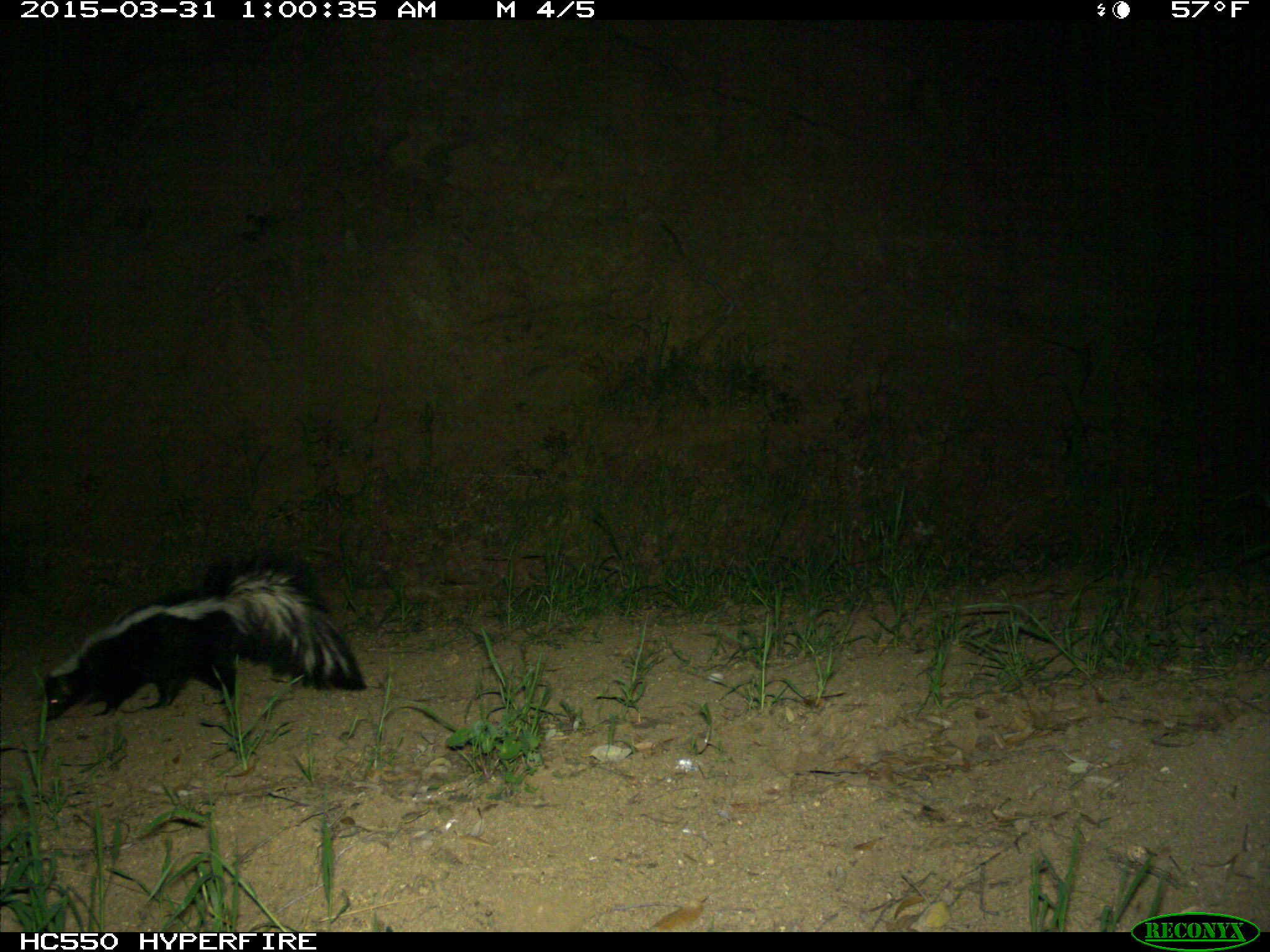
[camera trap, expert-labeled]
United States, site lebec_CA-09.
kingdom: Animalia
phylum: Chordata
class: Mammalia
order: Carnivora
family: Mephitidae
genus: Mephitis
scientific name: Mephitis mephitis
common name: striped skunk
Mephitis mephitis (striped skunk).